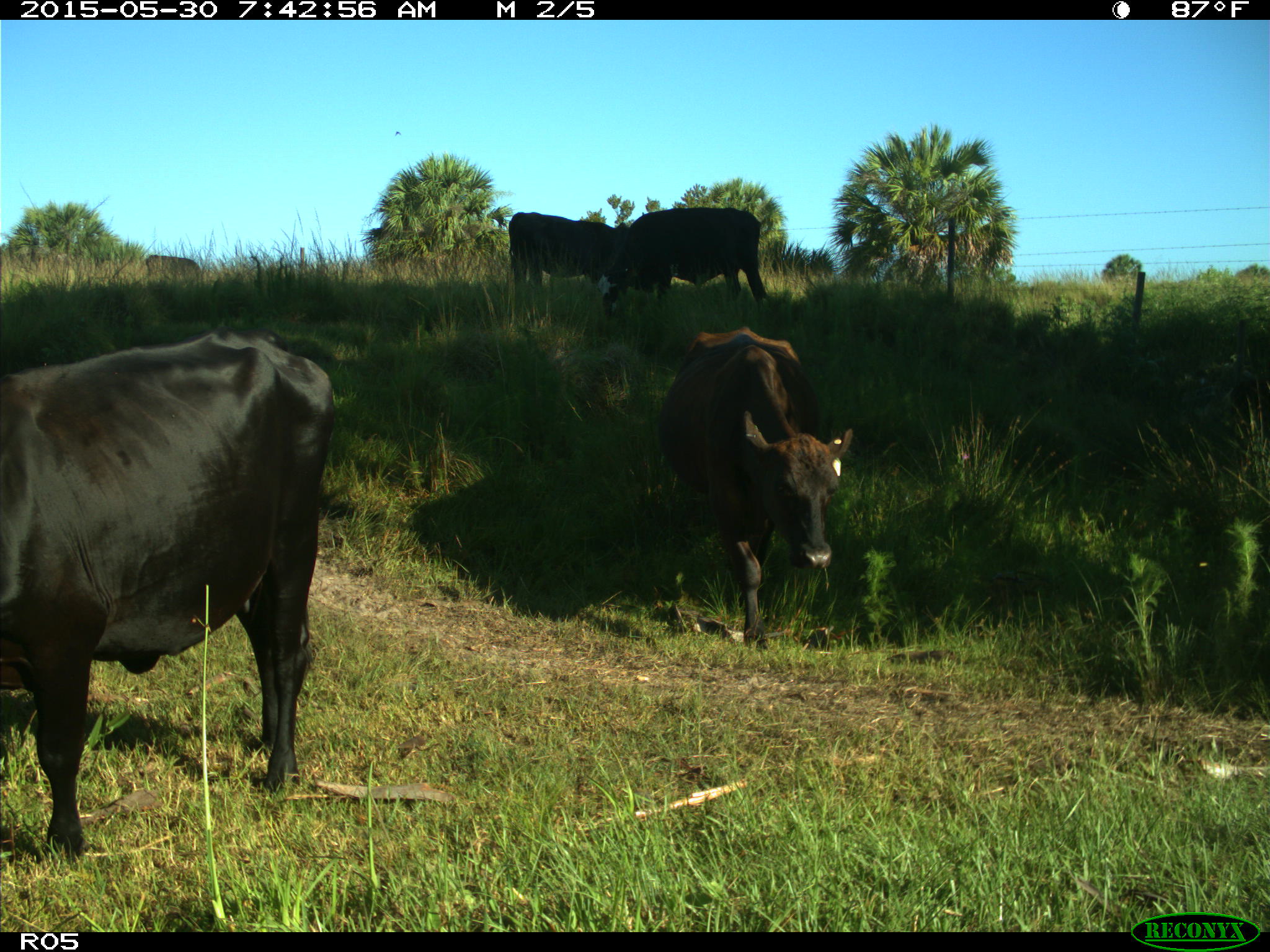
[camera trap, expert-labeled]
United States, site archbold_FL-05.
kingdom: Animalia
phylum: Chordata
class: Mammalia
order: Artiodactyla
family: Bovidae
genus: Bos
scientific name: Bos taurus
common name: domestic cow